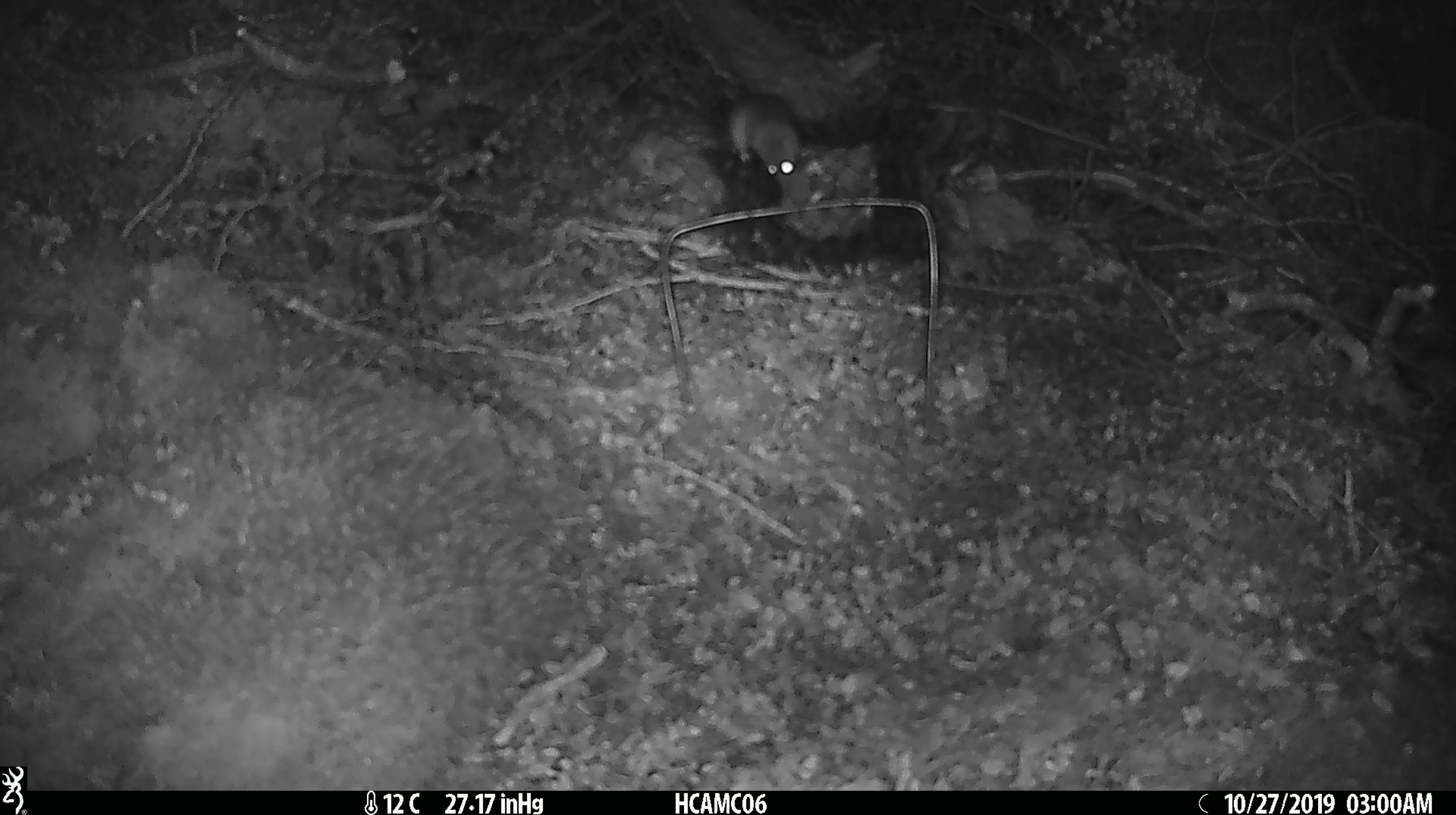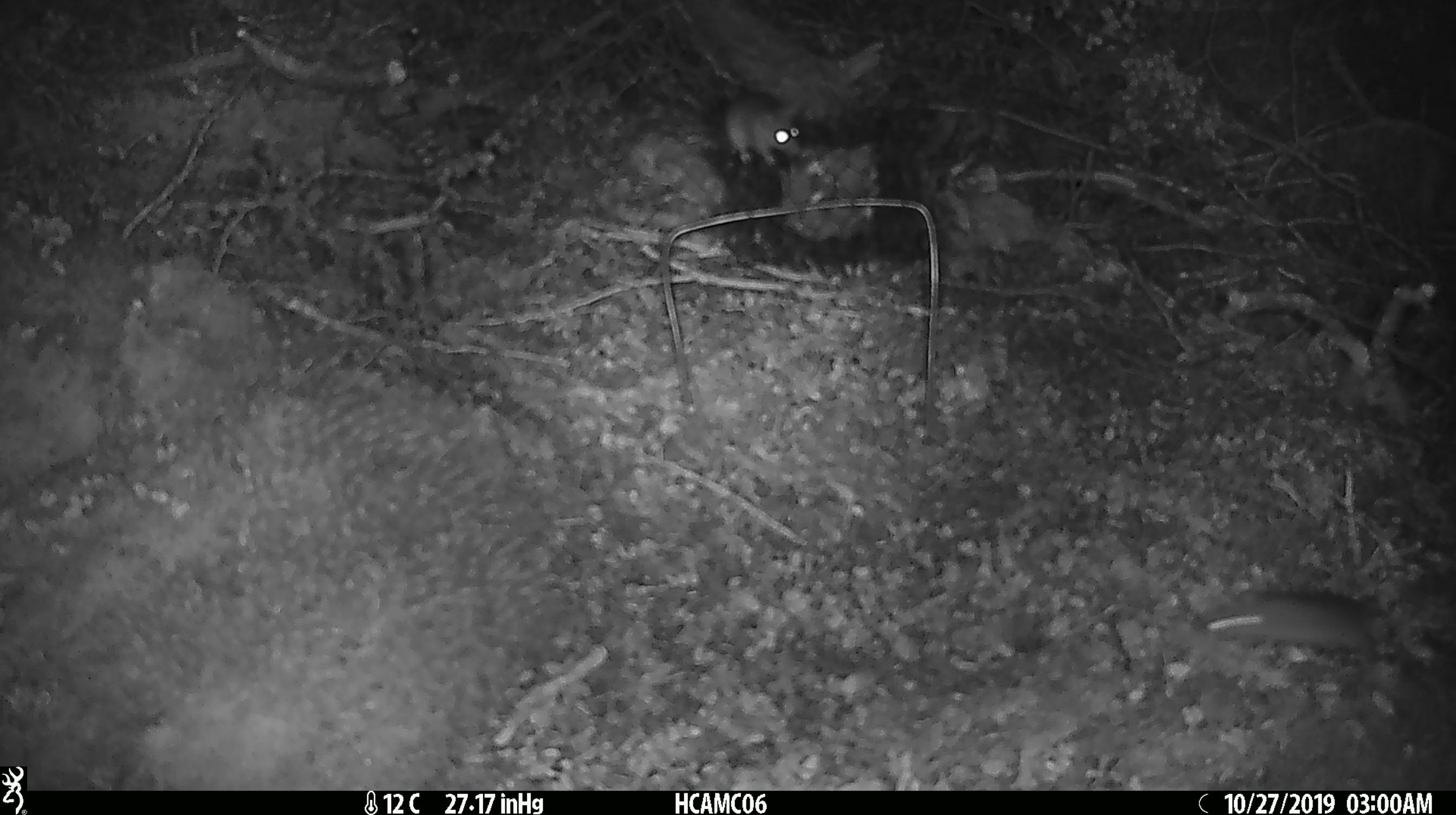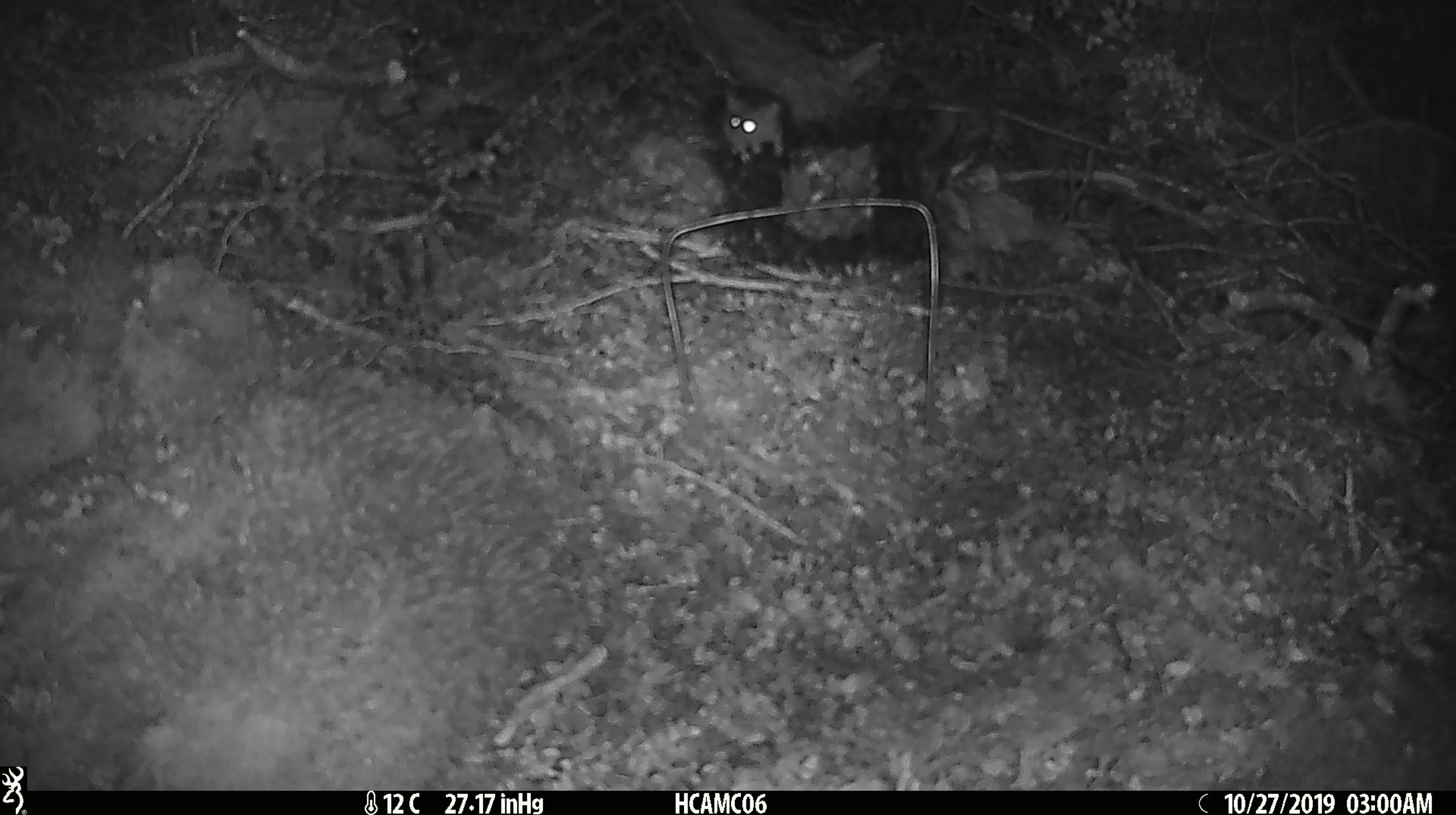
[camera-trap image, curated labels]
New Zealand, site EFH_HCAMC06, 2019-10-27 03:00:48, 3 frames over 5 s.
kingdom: Animalia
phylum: Chordata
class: Mammalia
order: Rodentia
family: Muridae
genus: Mus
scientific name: Mus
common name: mouse